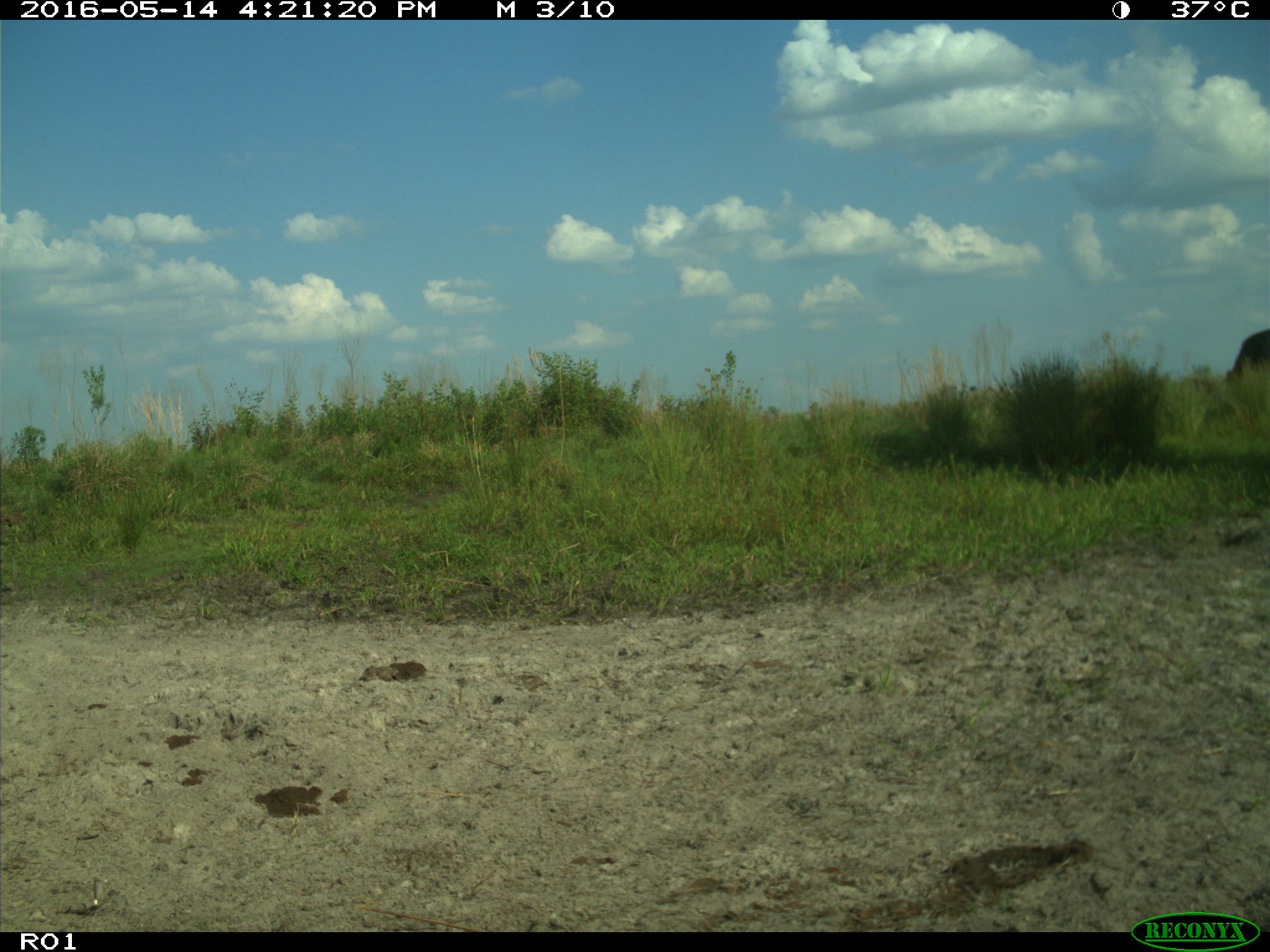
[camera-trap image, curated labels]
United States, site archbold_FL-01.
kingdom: Animalia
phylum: Chordata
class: Mammalia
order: Artiodactyla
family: Bovidae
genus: Bos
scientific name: Bos taurus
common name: domestic cow